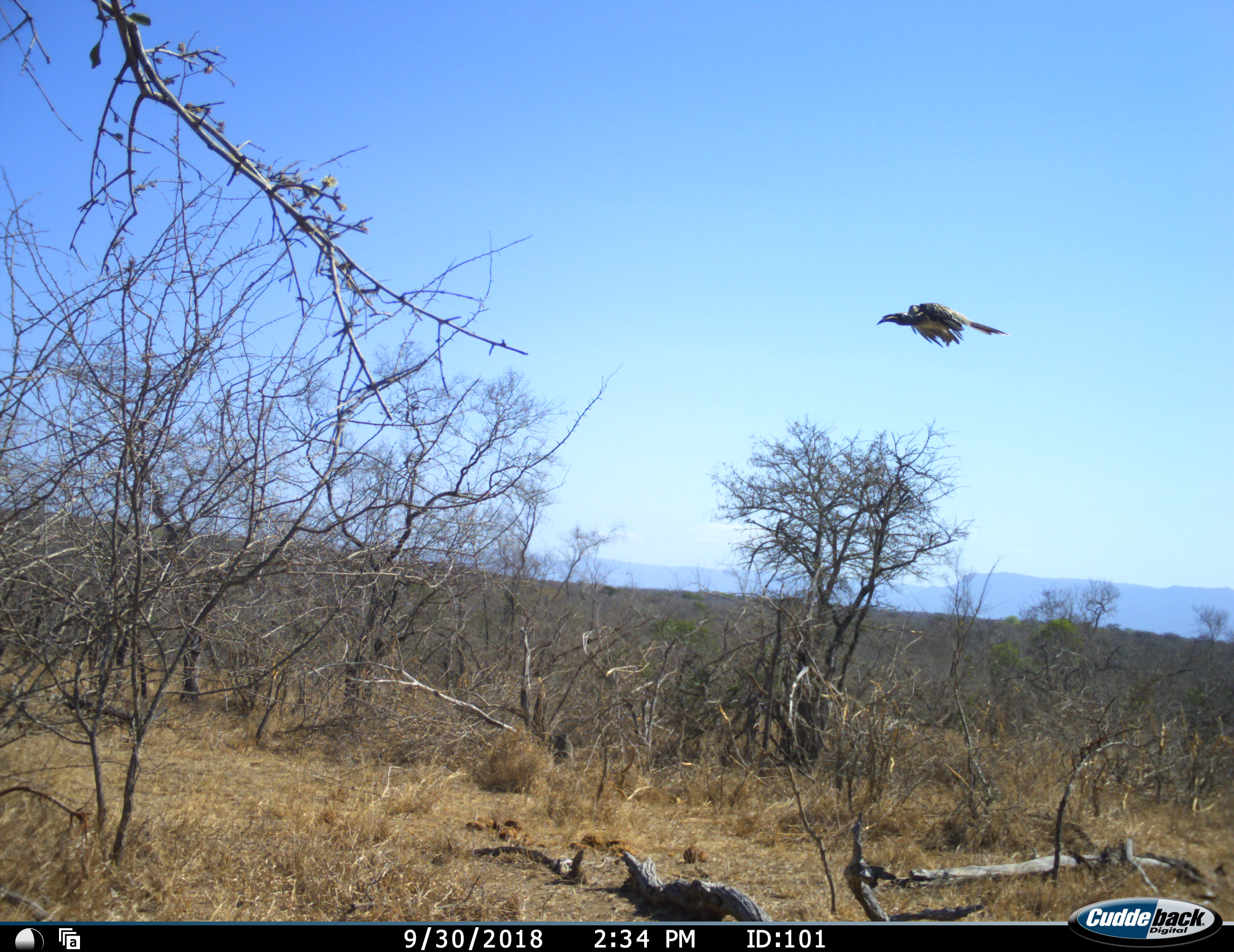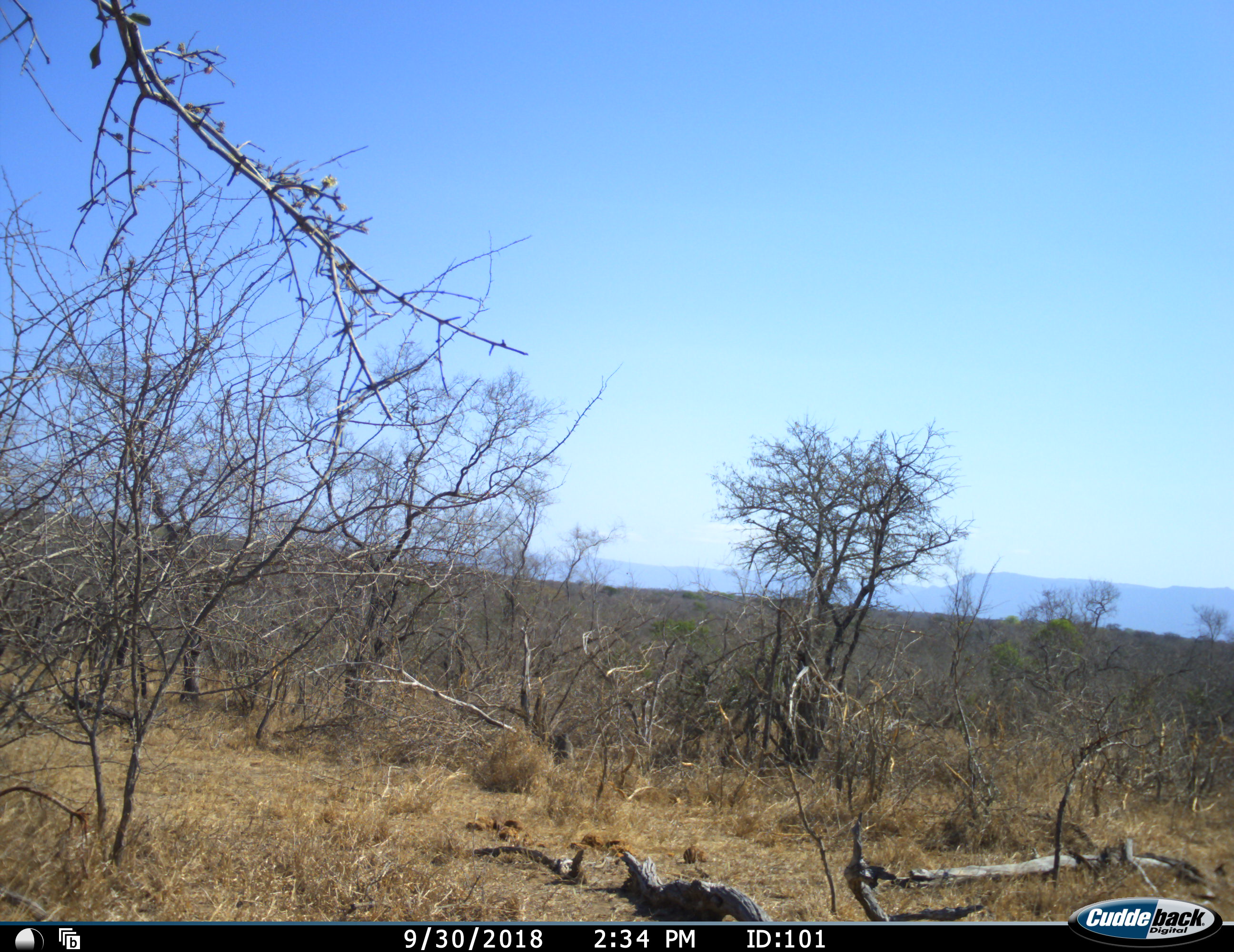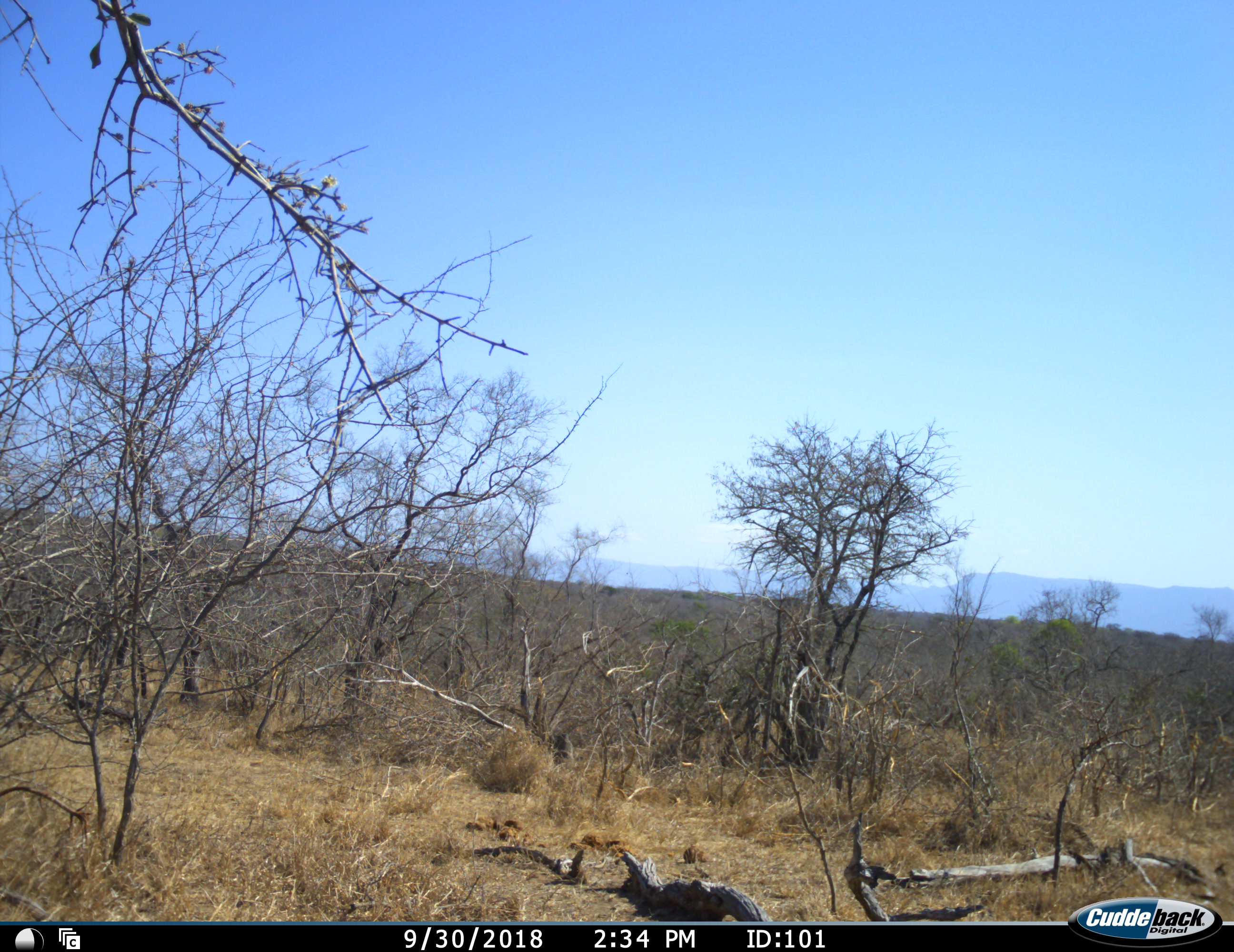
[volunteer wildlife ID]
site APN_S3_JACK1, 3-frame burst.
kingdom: Animalia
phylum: Chordata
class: Aves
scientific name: Aves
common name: bird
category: birdother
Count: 1.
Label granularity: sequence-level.